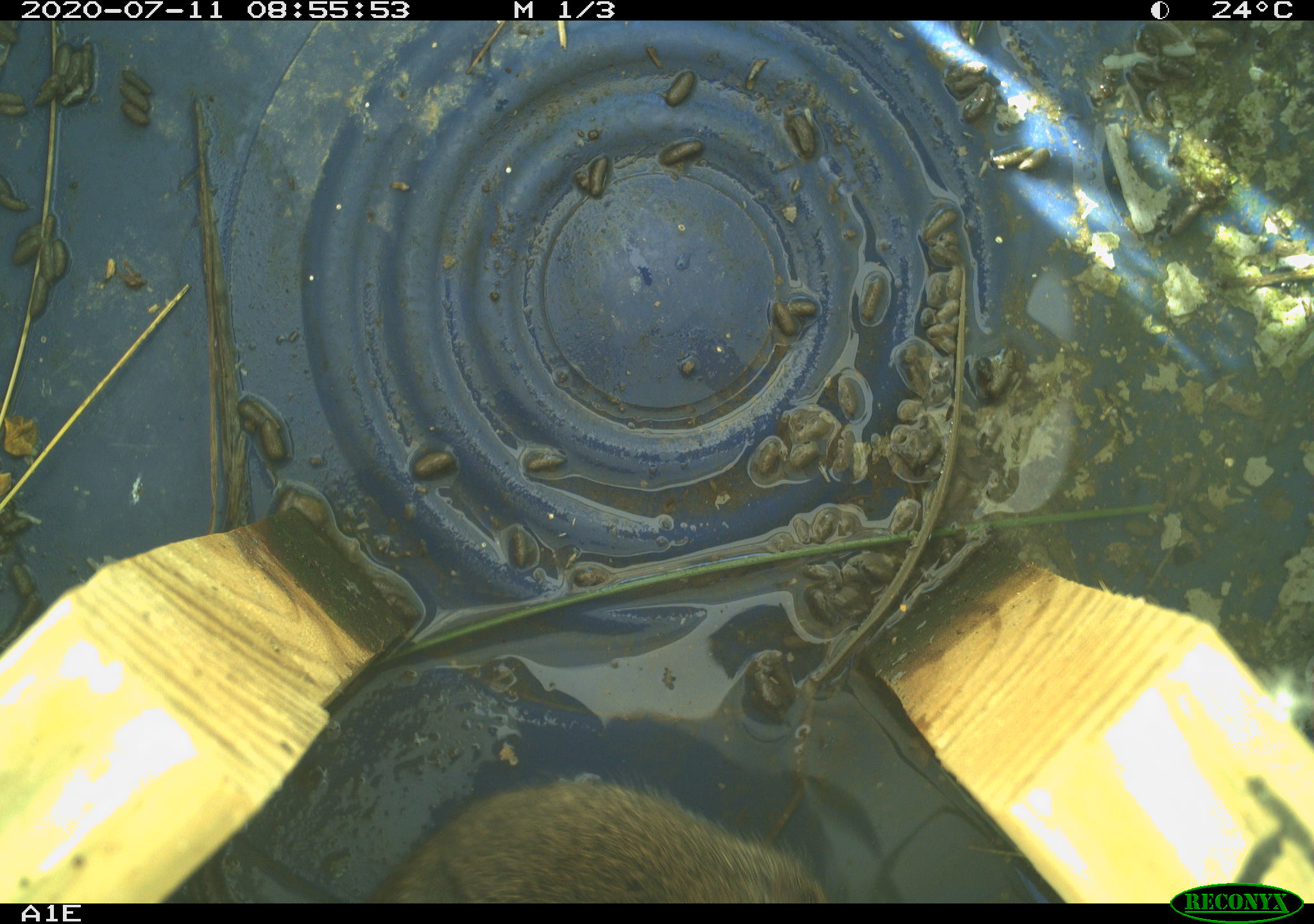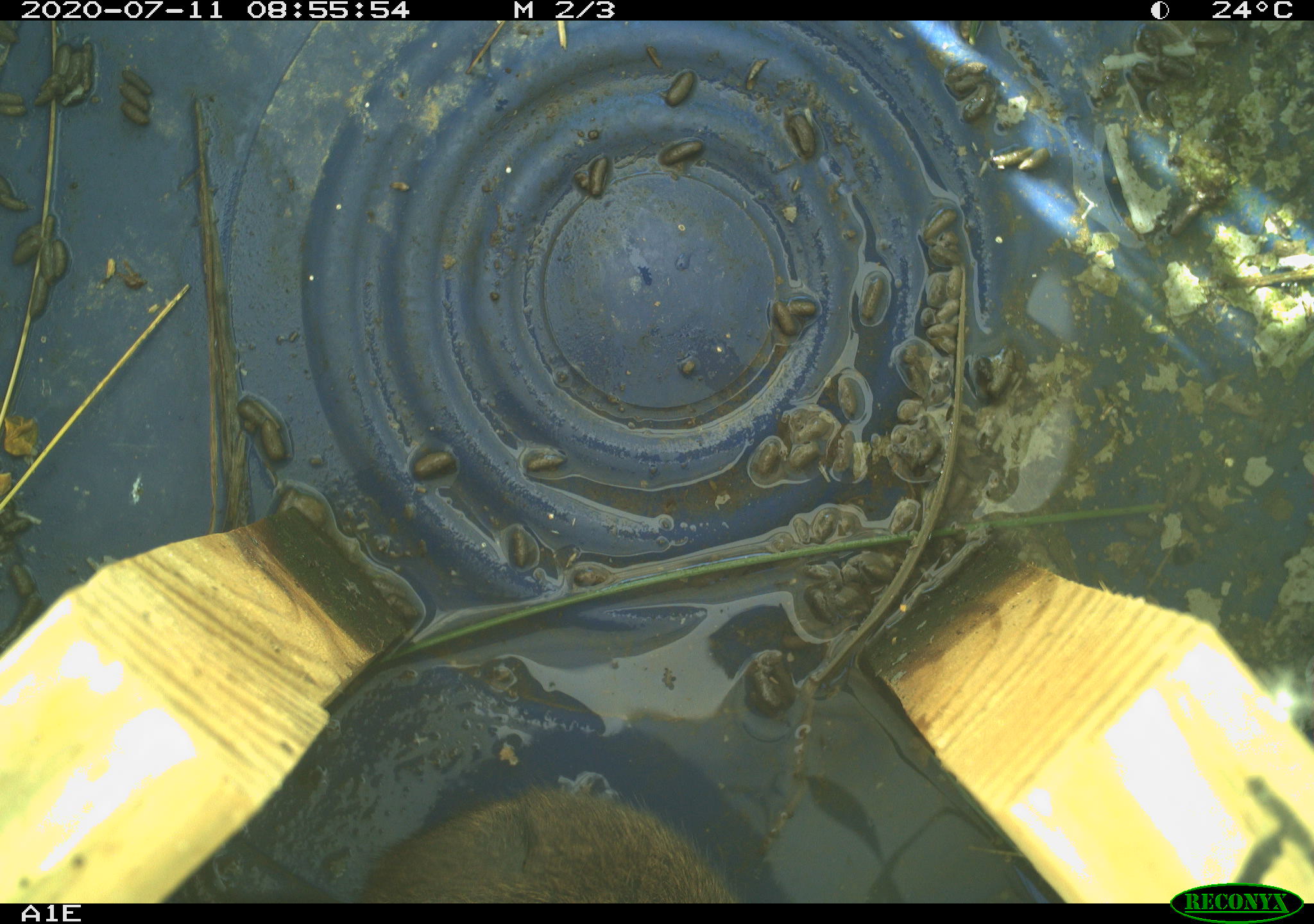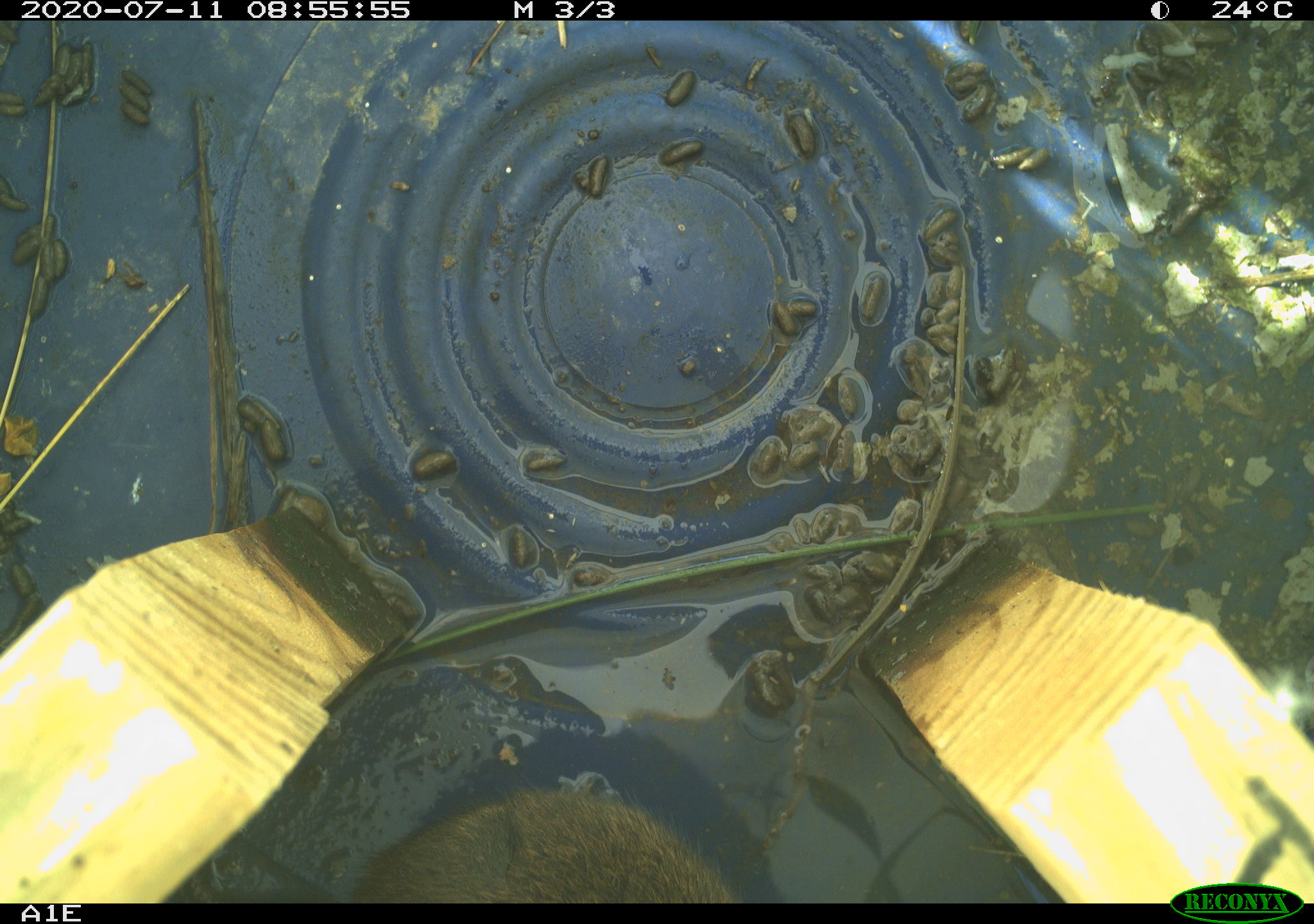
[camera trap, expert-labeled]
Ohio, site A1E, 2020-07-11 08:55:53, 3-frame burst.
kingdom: Animalia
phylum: Chordata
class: Mammalia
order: Rodentia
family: Cricetidae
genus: Microtus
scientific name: Microtus pennsylvanicus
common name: meadow vole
Meadow vole (Microtus pennsylvanicus).